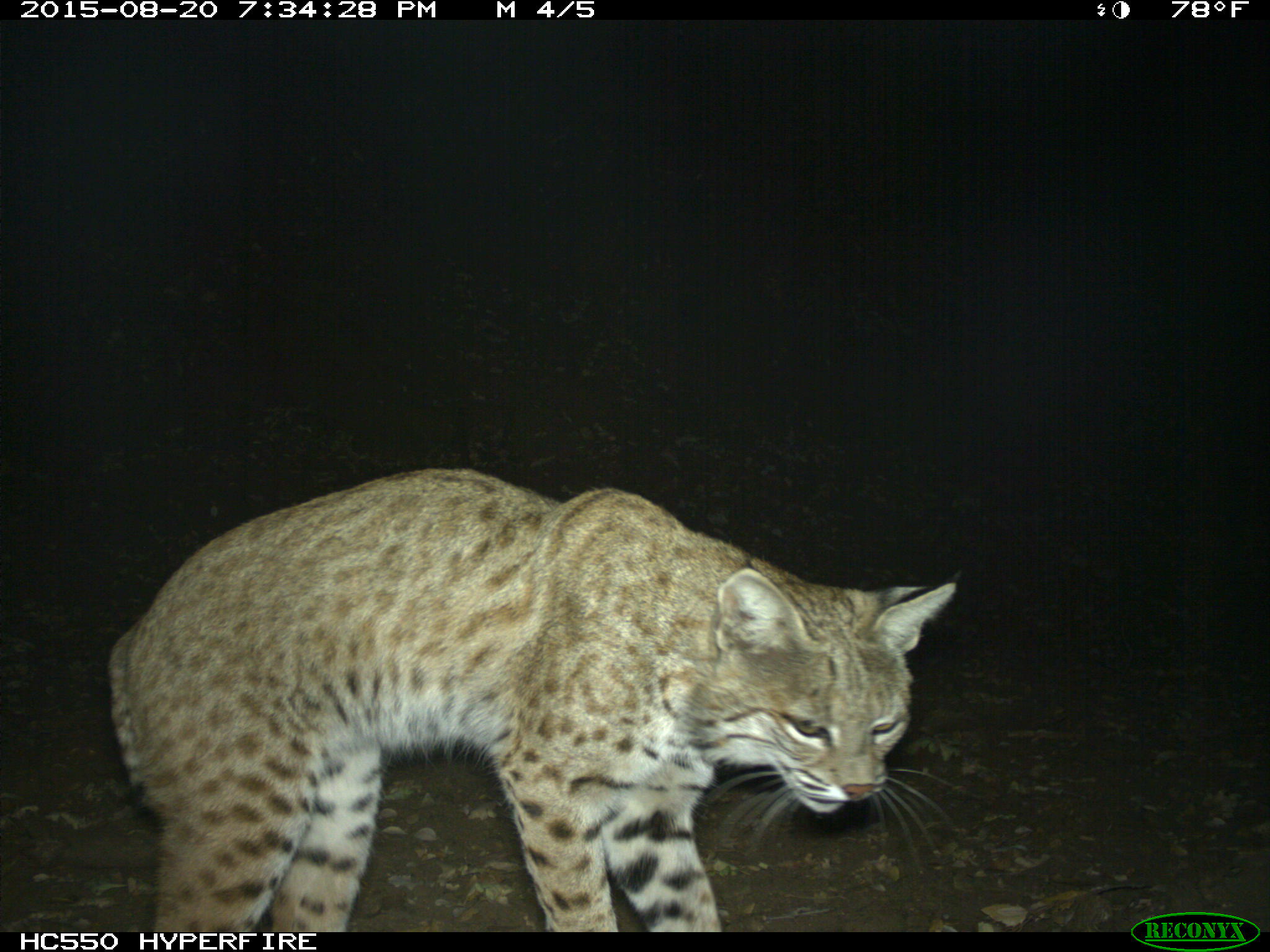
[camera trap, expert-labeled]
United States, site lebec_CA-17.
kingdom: Animalia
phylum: Chordata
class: Mammalia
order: Carnivora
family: Felidae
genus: Lynx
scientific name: Lynx rufus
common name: bobcat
Lynx rufus (bobcat).